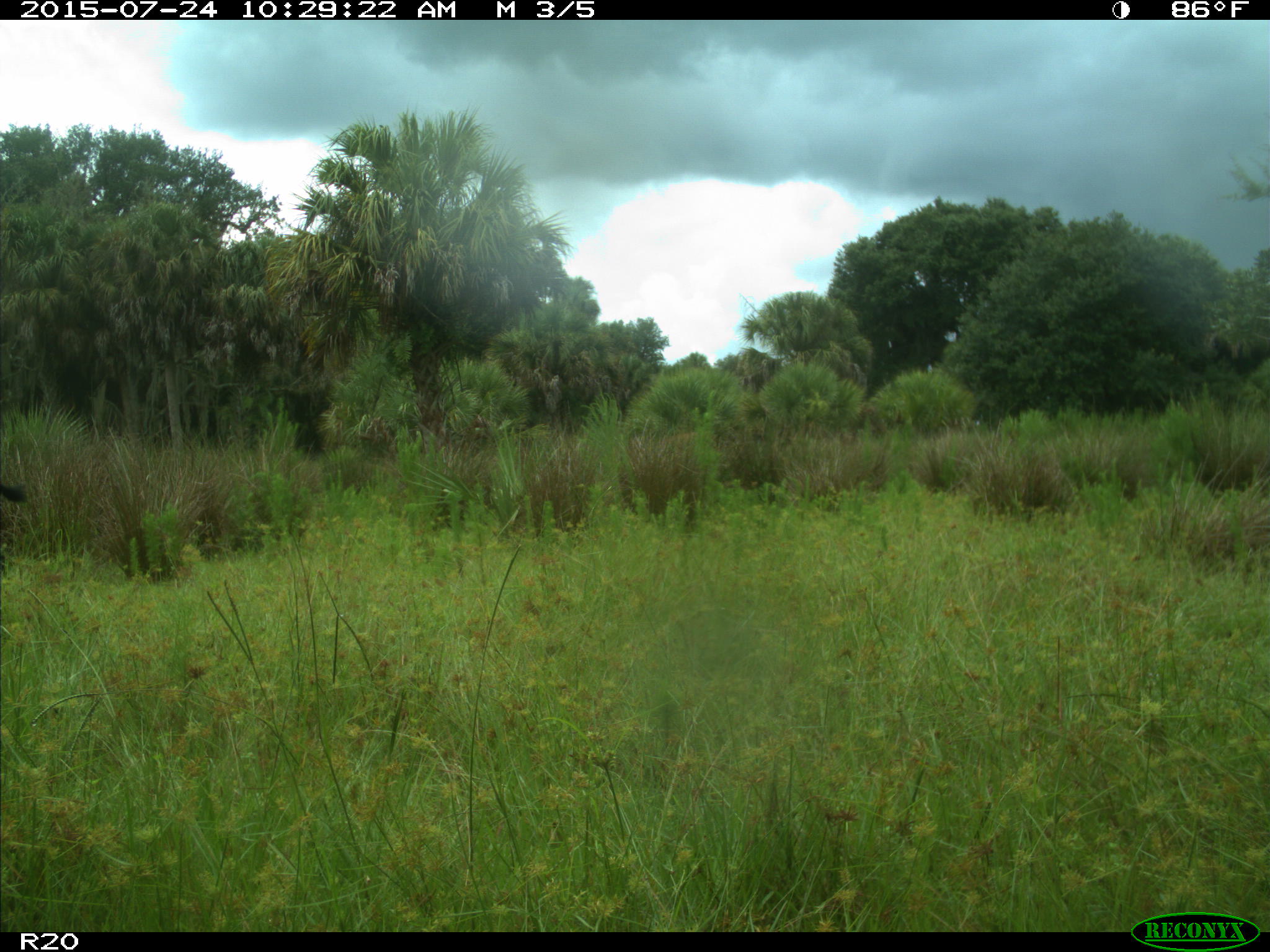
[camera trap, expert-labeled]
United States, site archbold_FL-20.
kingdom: Animalia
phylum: Chordata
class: Mammalia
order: Artiodactyla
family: Bovidae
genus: Bos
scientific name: Bos taurus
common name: domestic cow